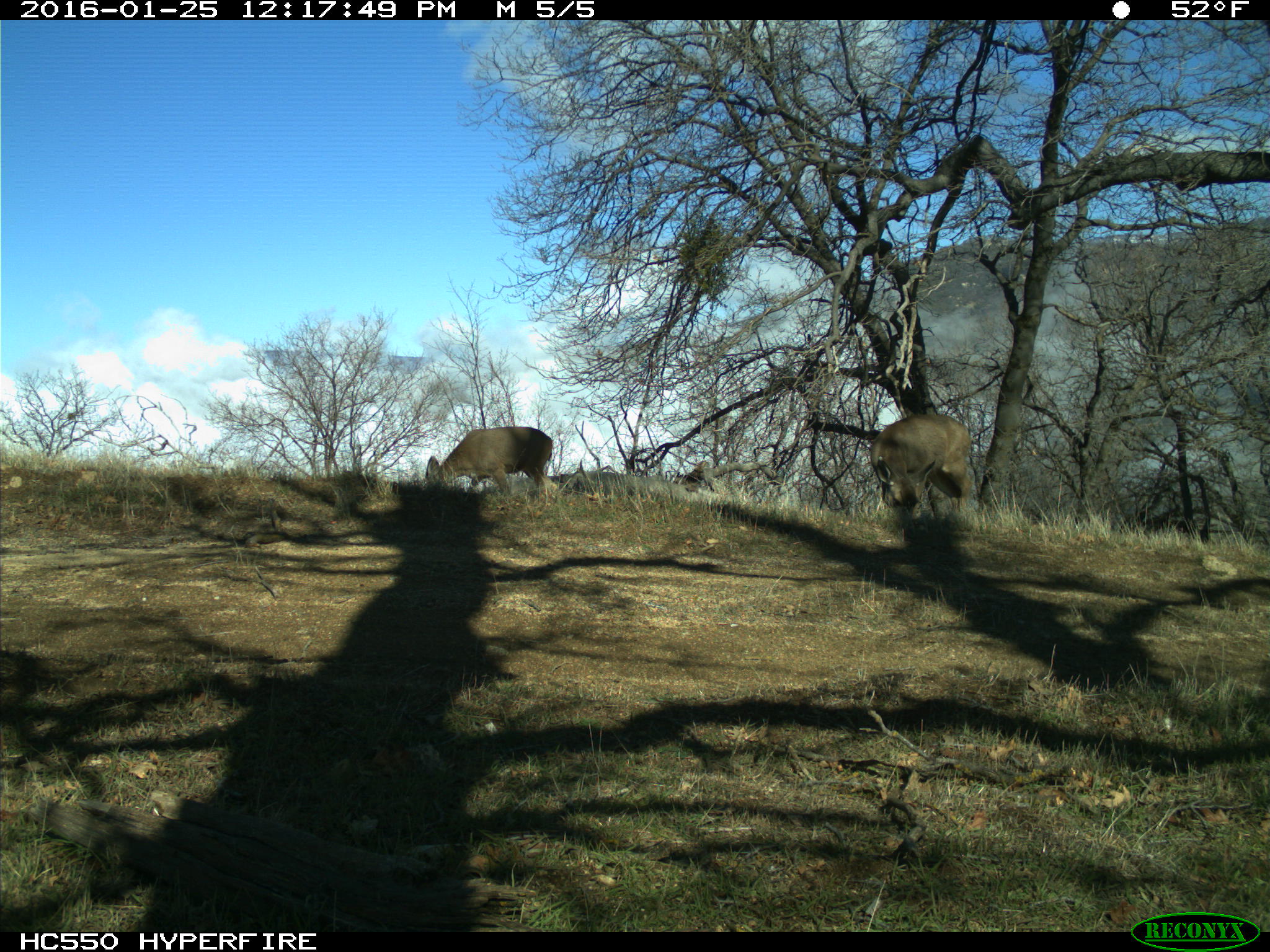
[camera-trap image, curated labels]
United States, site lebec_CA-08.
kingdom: Animalia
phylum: Chordata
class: Mammalia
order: Artiodactyla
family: Cervidae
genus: Odocoileus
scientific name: Odocoileus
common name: deer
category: unidentified deer